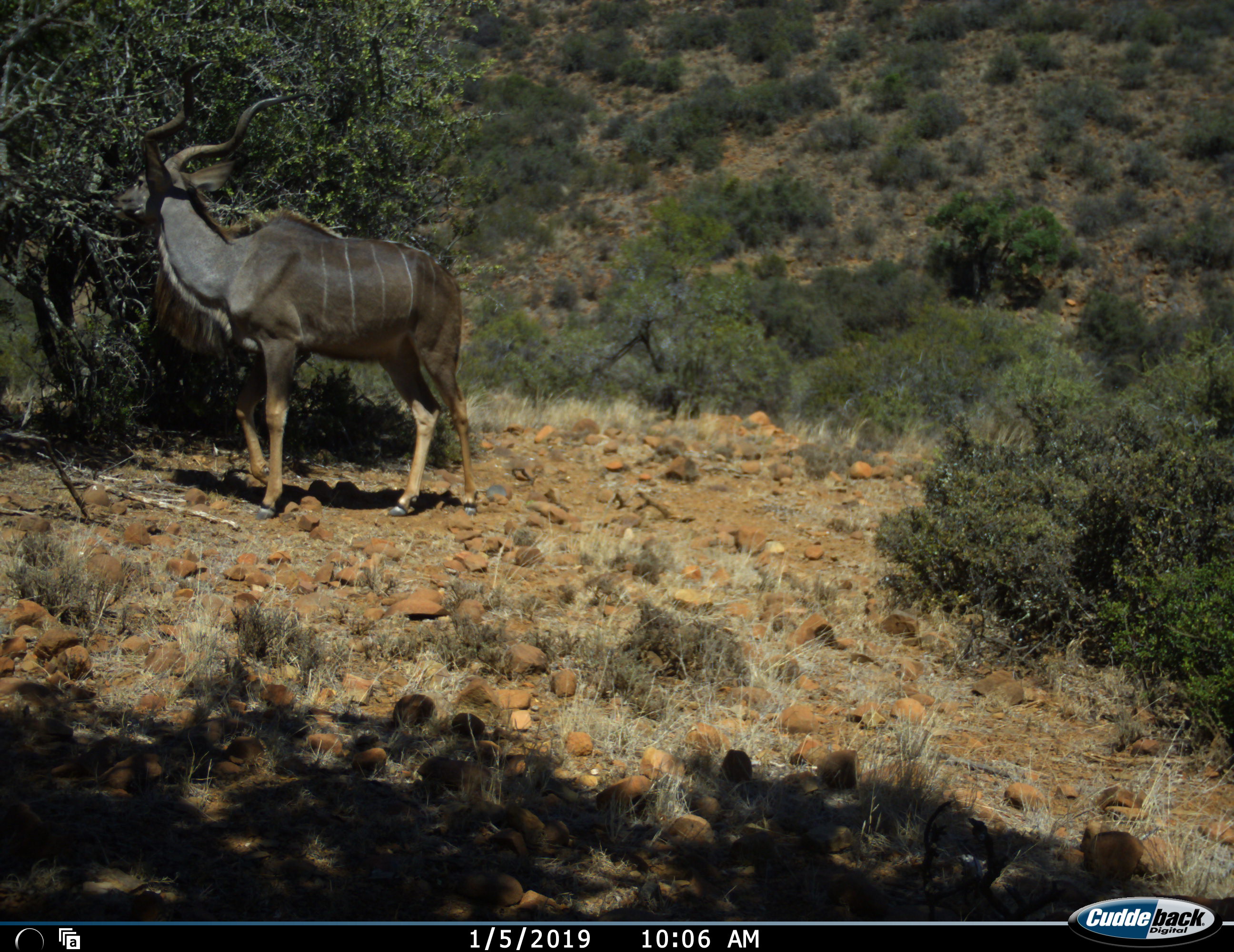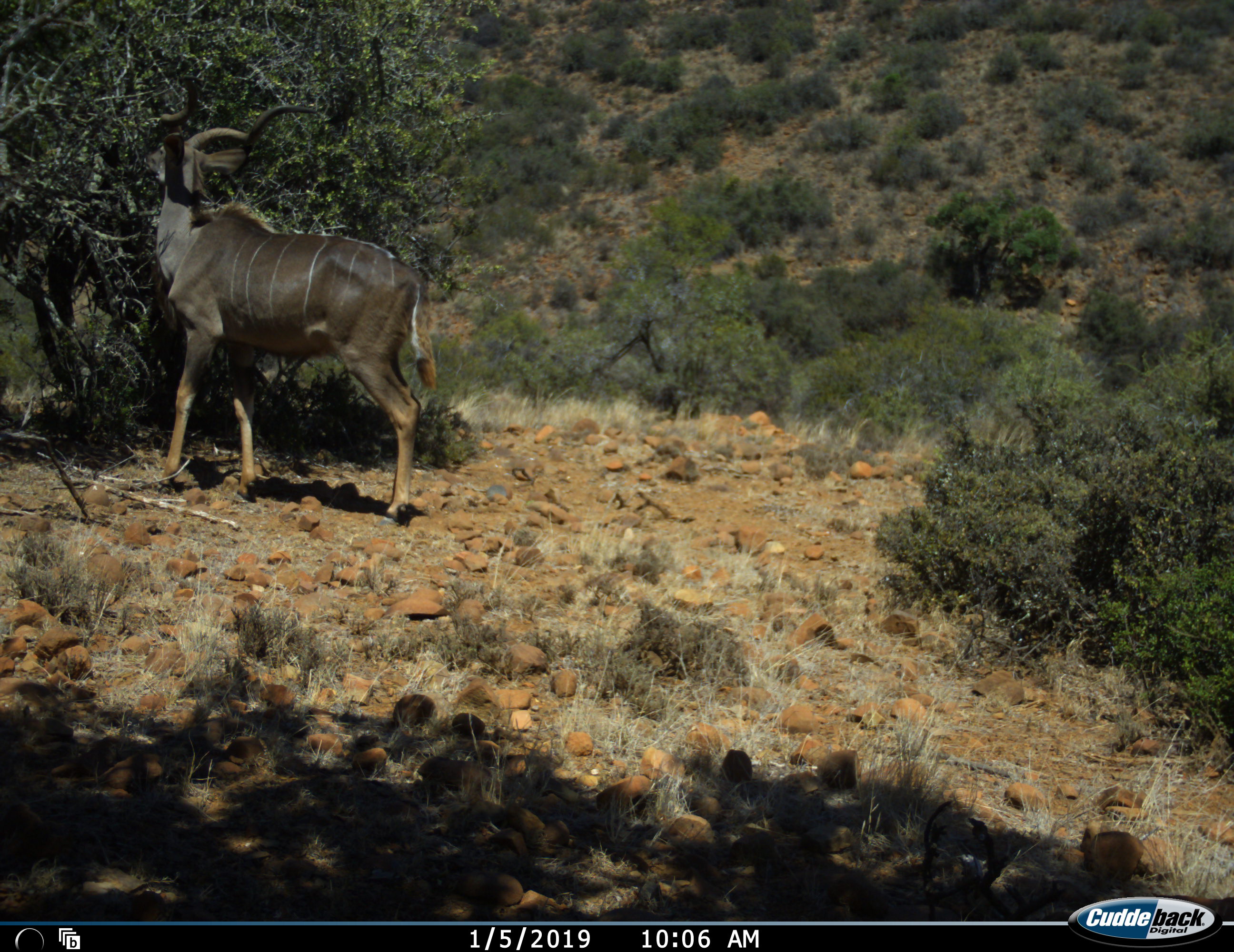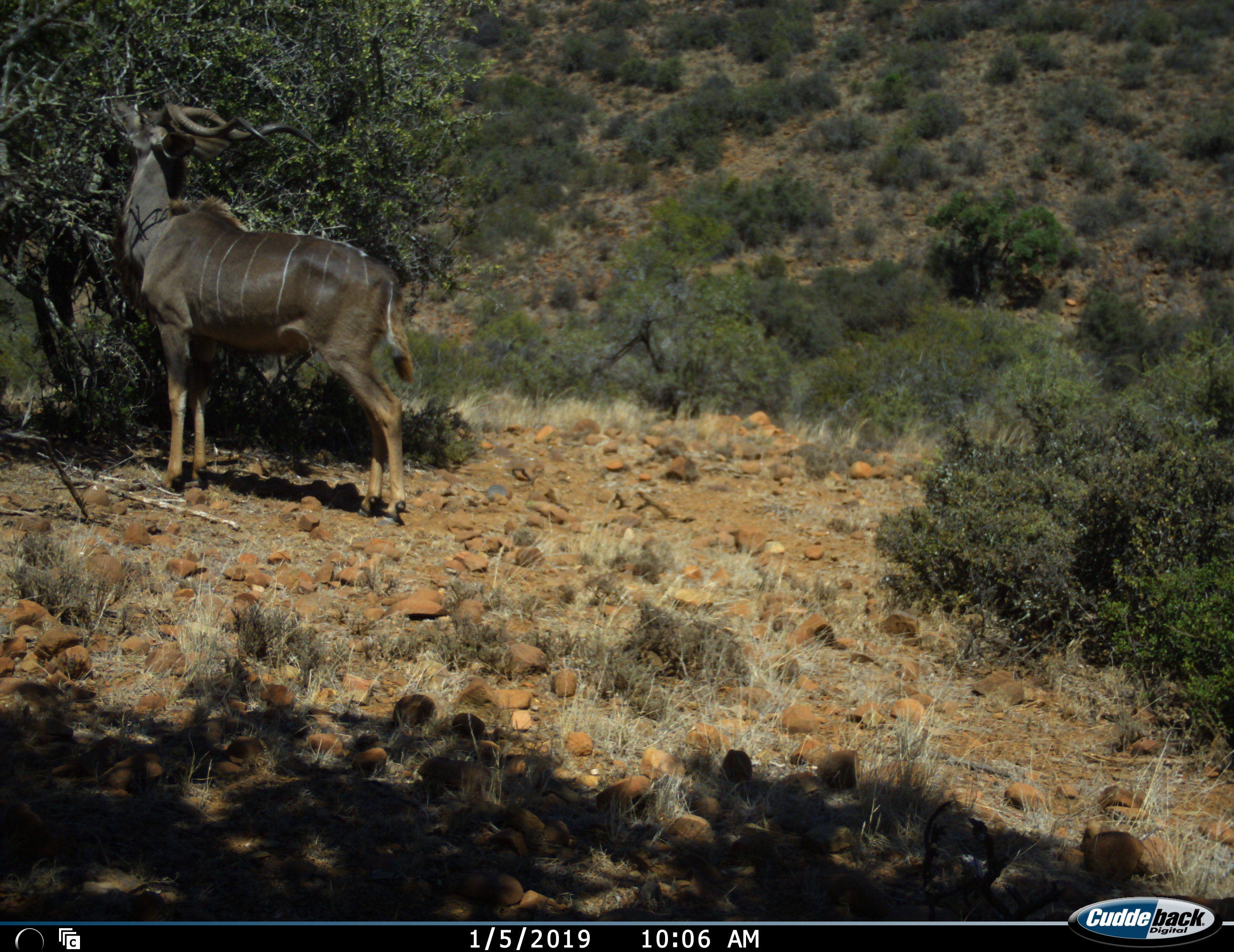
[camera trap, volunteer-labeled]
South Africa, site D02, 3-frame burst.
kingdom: Animalia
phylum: Chordata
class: Mammalia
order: Artiodactyla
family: Bovidae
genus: Tragelaphus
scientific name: Tragelaphus strepsiceros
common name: greater kudu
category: kudu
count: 1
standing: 20%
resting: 0%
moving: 20%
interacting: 0%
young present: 0%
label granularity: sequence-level